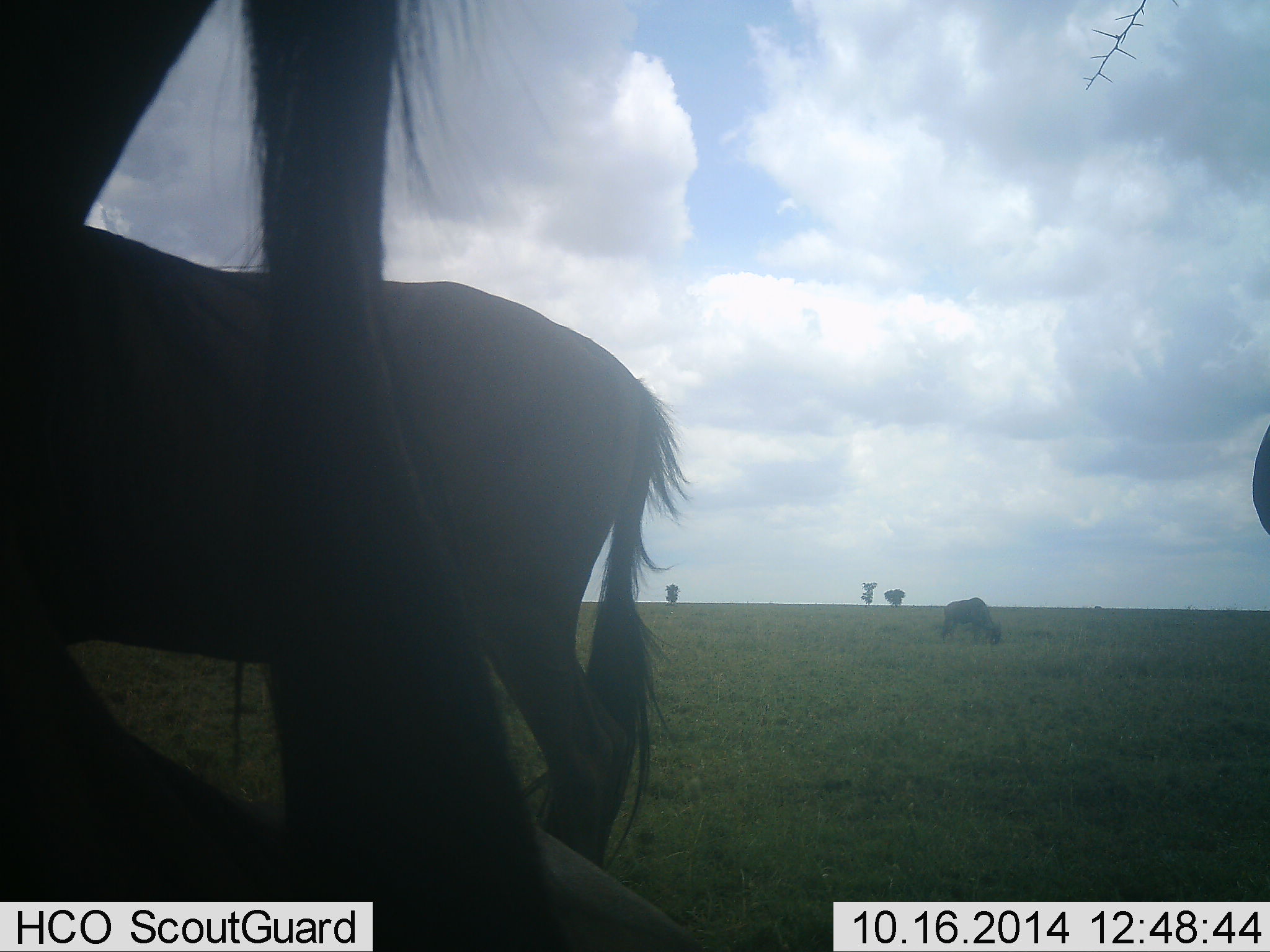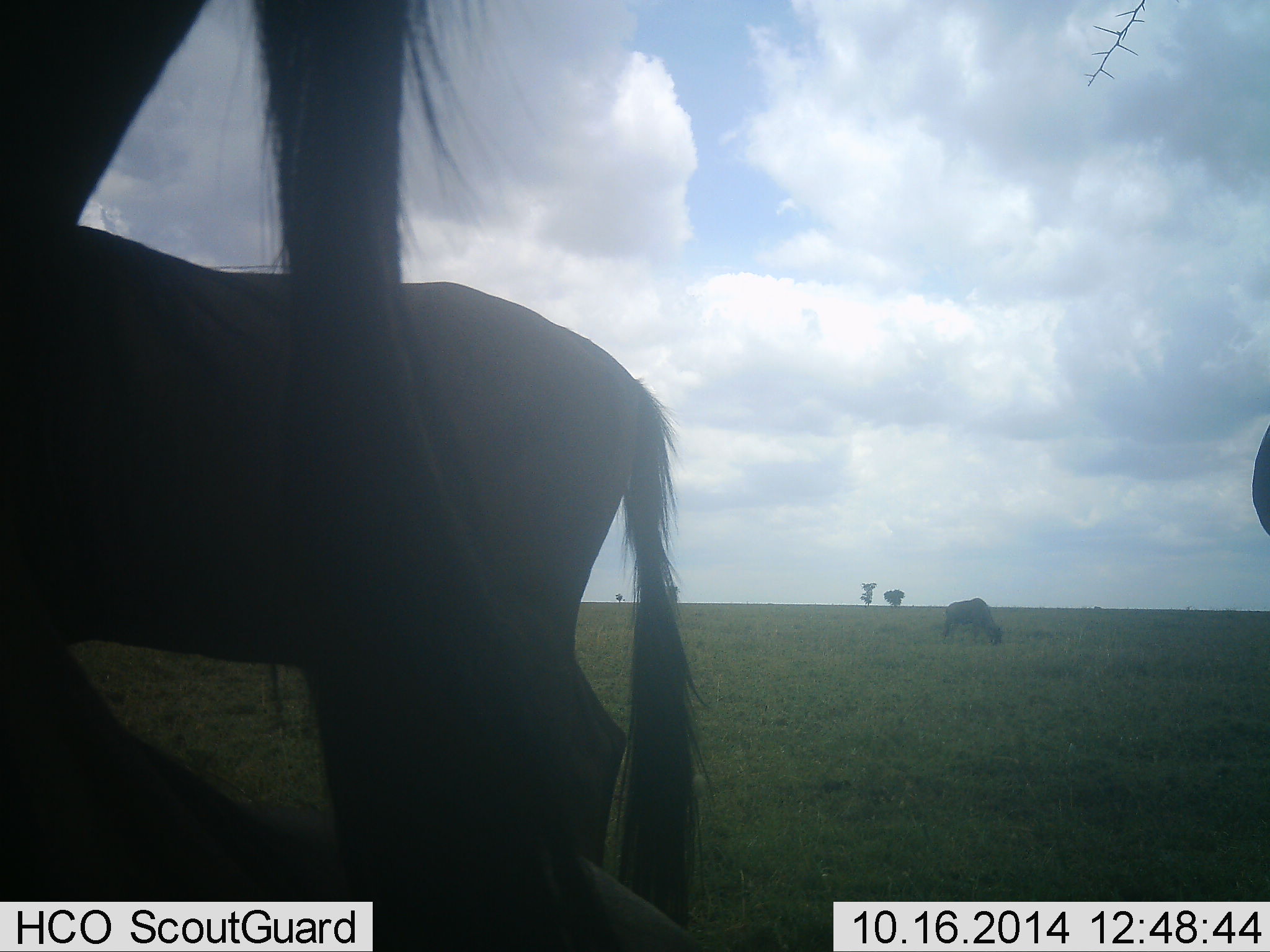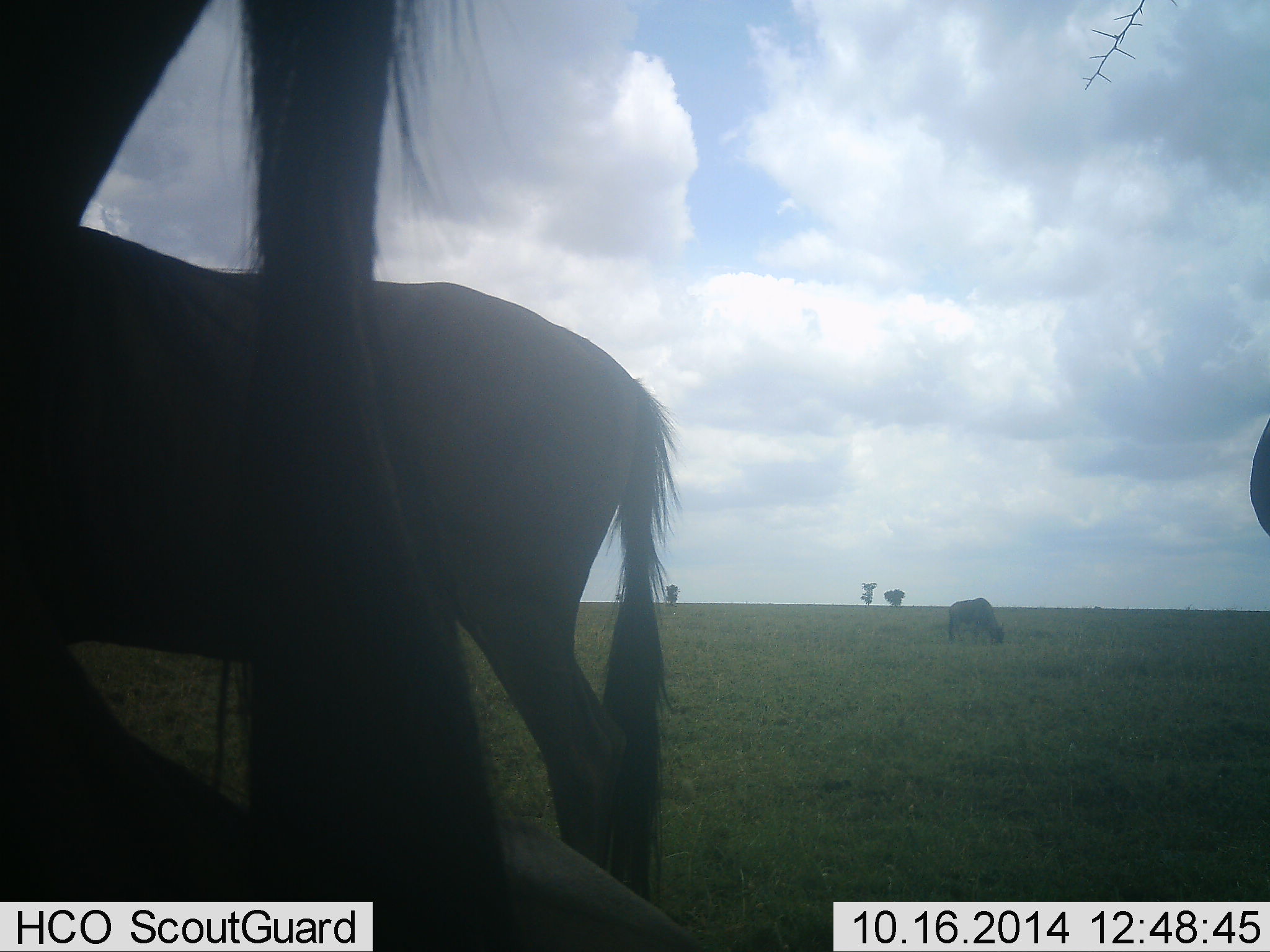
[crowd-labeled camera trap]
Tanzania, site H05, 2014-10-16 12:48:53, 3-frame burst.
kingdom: Animalia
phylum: Chordata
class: Mammalia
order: Artiodactyla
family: Bovidae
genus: Connochaetes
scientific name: Connochaetes taurinus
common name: blue wildebeest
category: wildebeest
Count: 4.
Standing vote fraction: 90%.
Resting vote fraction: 10%.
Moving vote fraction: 10%.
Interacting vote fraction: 0%.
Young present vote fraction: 10%.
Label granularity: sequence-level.